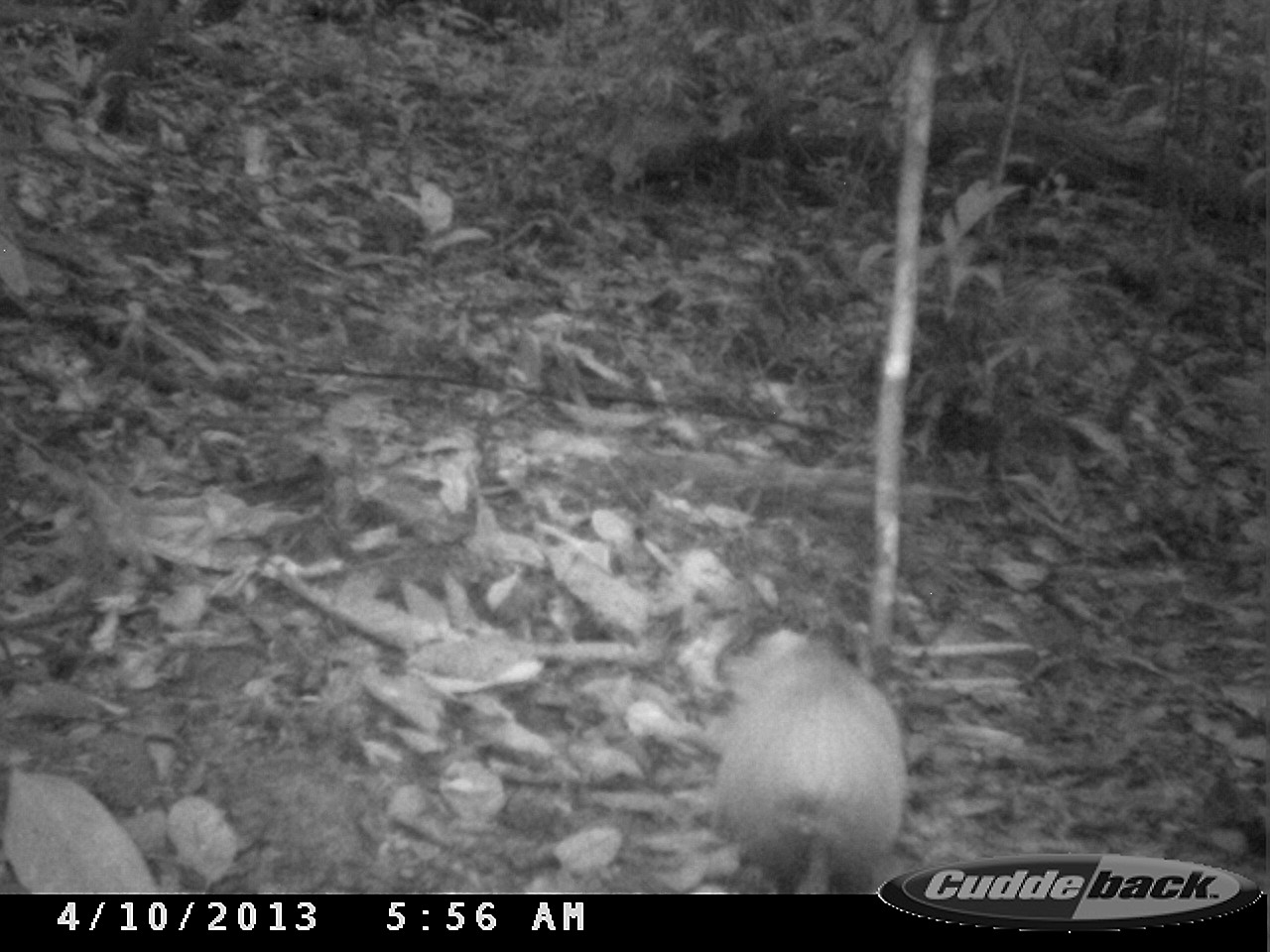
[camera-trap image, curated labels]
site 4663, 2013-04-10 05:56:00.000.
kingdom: Animalia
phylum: Chordata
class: Mammalia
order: Rodentia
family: Dasyproctidae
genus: Dasyprocta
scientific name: Dasyprocta leporina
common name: red-rumped agouti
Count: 1.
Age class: adult.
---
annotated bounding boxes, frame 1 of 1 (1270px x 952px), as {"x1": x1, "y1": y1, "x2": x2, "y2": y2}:
dasyprocta leporina: {"x1": 708, "y1": 628, "x2": 905, "y2": 894}